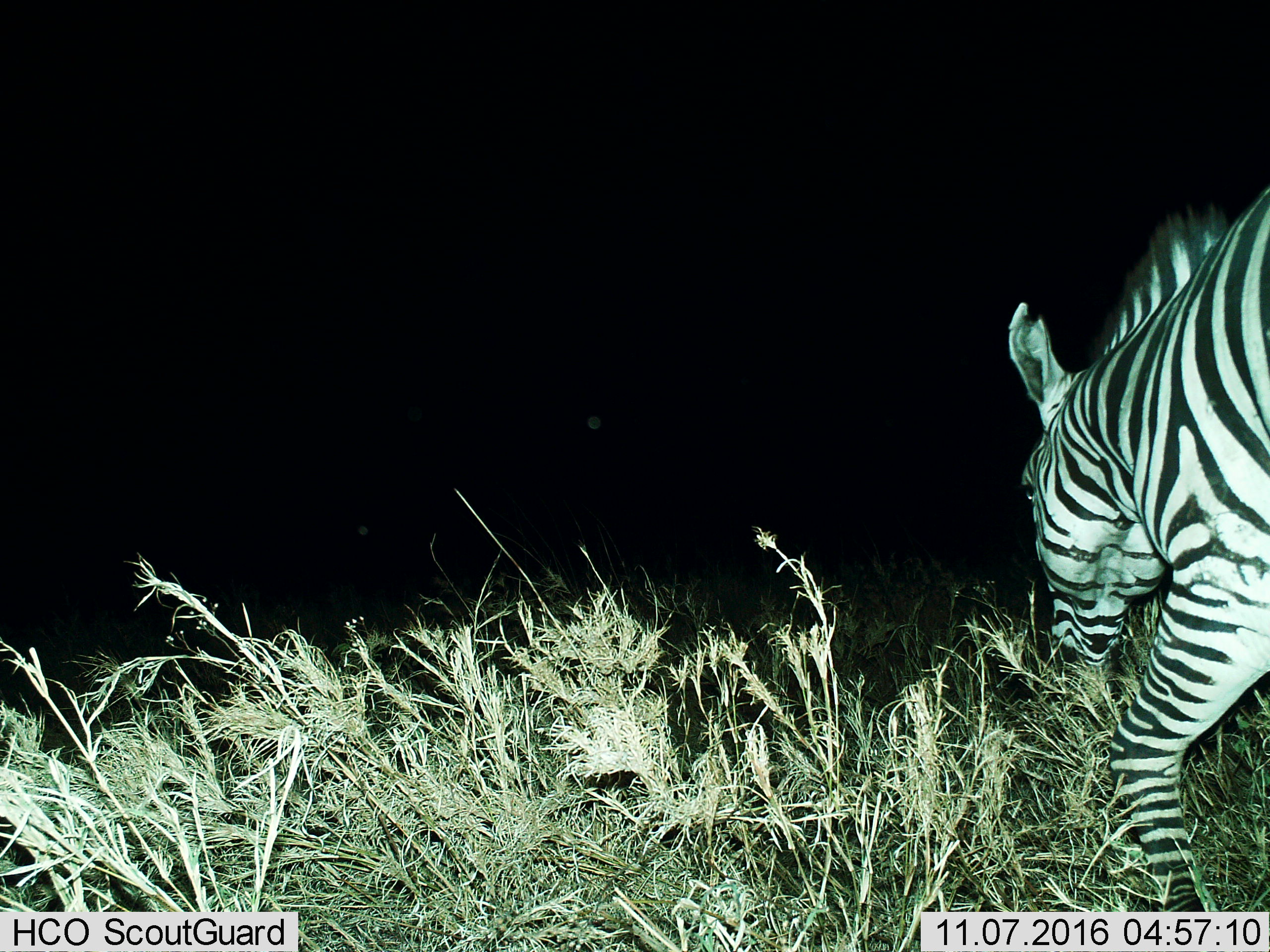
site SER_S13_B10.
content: unidentified animal